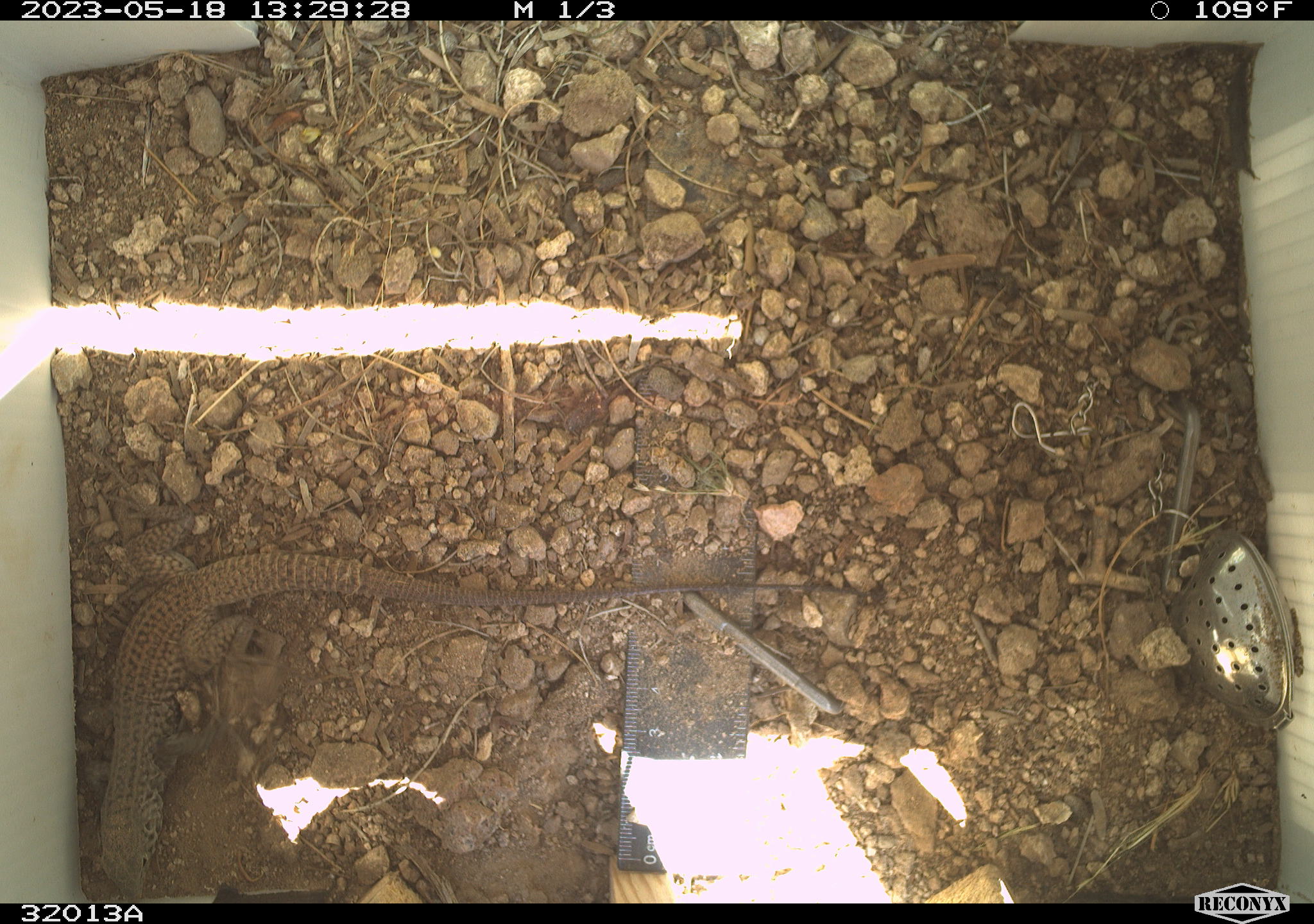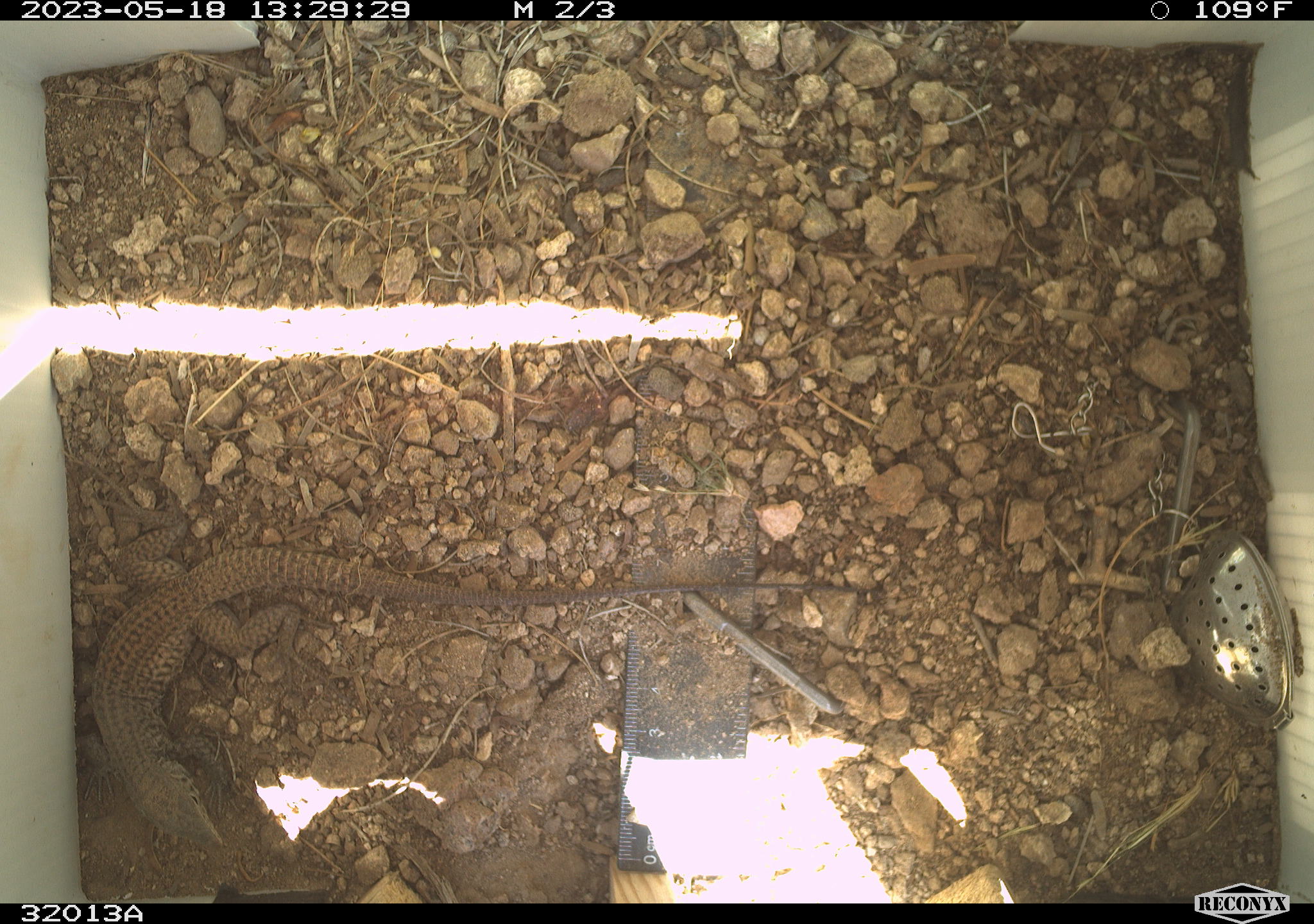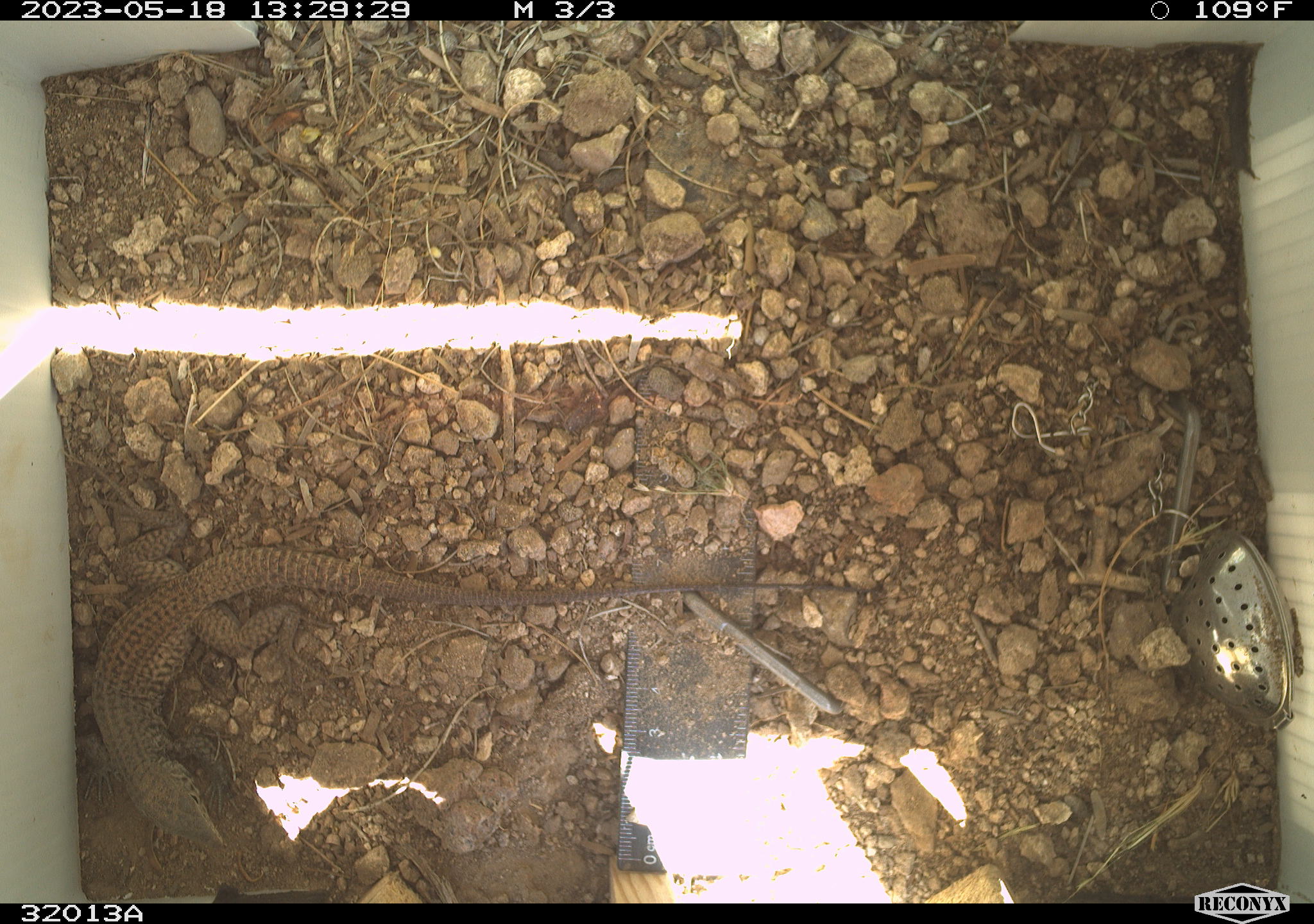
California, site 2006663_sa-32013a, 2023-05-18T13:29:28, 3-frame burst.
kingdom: Animalia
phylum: Chordata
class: Reptilia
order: Squamata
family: Teiidae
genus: Aspidoscelis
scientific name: Aspidoscelis tigris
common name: western whiptail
Western whiptail (Aspidoscelis tigris).